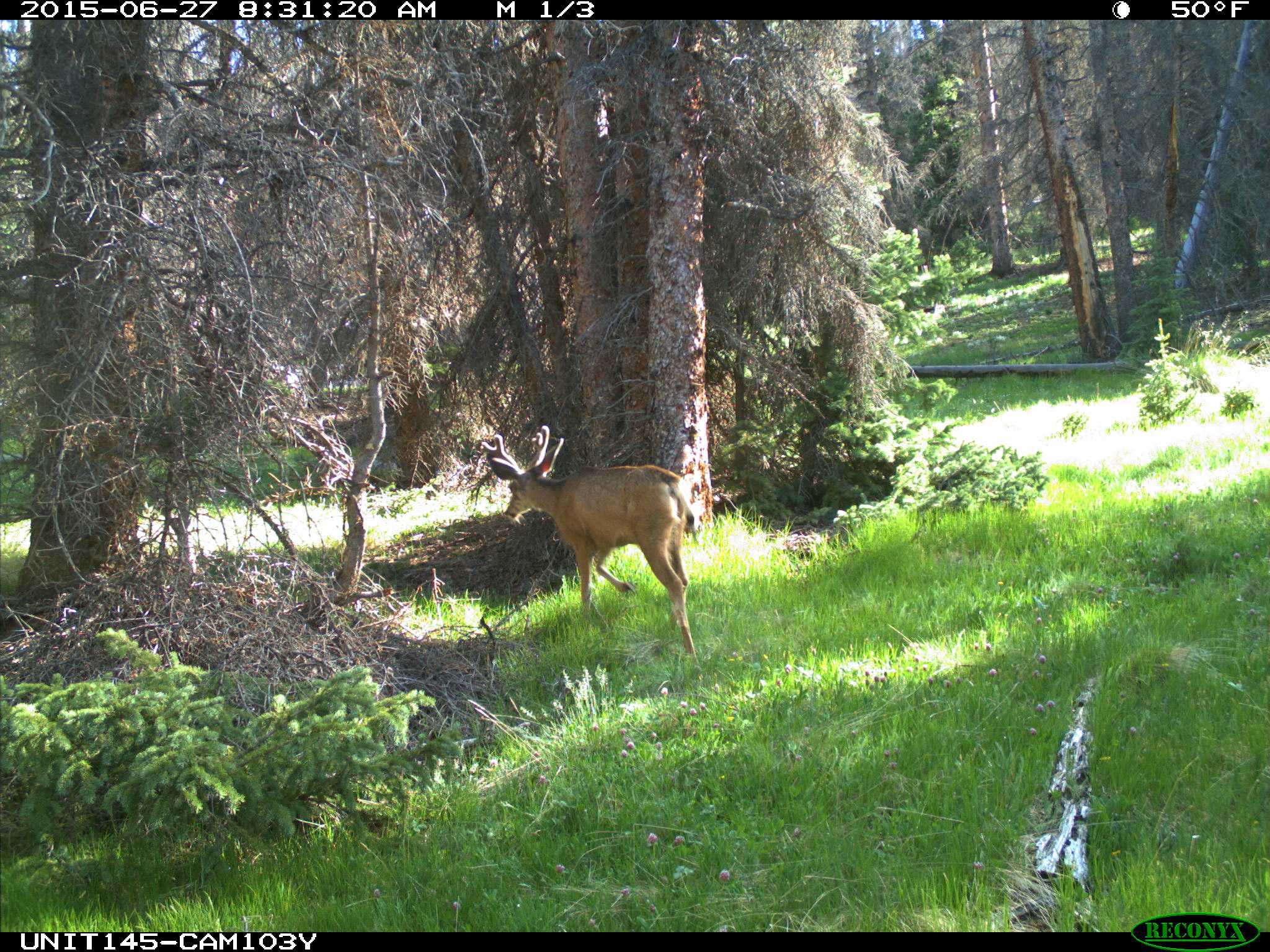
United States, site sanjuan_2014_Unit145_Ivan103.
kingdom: Animalia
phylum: Chordata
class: Mammalia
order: Artiodactyla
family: Cervidae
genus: Odocoileus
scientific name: Odocoileus hemionus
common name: mule deer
Odocoileus hemionus (mule deer).